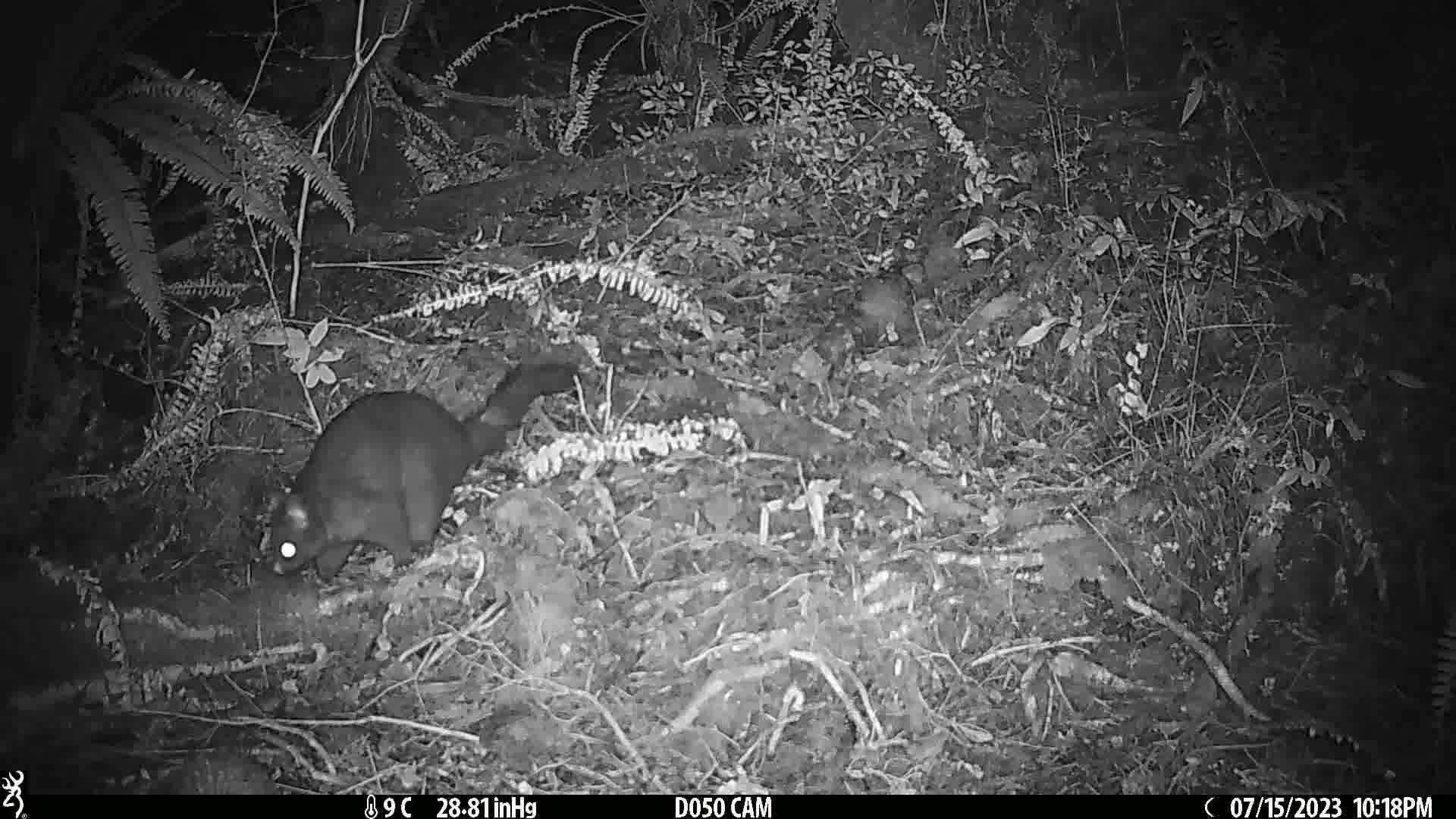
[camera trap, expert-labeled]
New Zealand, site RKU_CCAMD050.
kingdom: Animalia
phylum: Chordata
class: Mammalia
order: Diprotodontia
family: Phalangeridae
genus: Trichosurus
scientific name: Trichosurus vulpecula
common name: common brushtail possum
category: possum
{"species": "possum (common brushtail possum) (Trichosurus vulpecula)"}